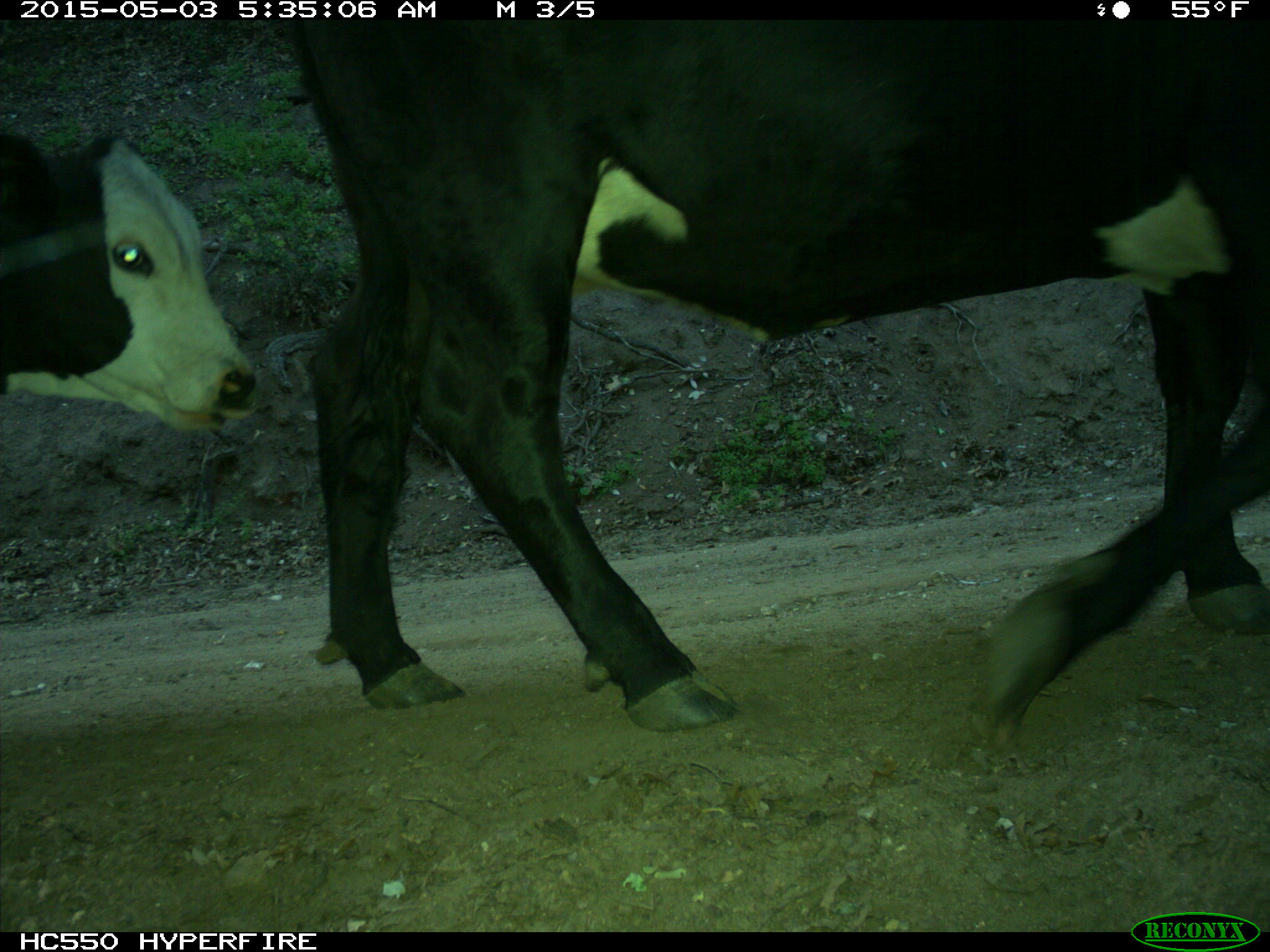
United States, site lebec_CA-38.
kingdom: Animalia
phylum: Chordata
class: Mammalia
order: Artiodactyla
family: Bovidae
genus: Bos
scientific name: Bos taurus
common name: domestic cow